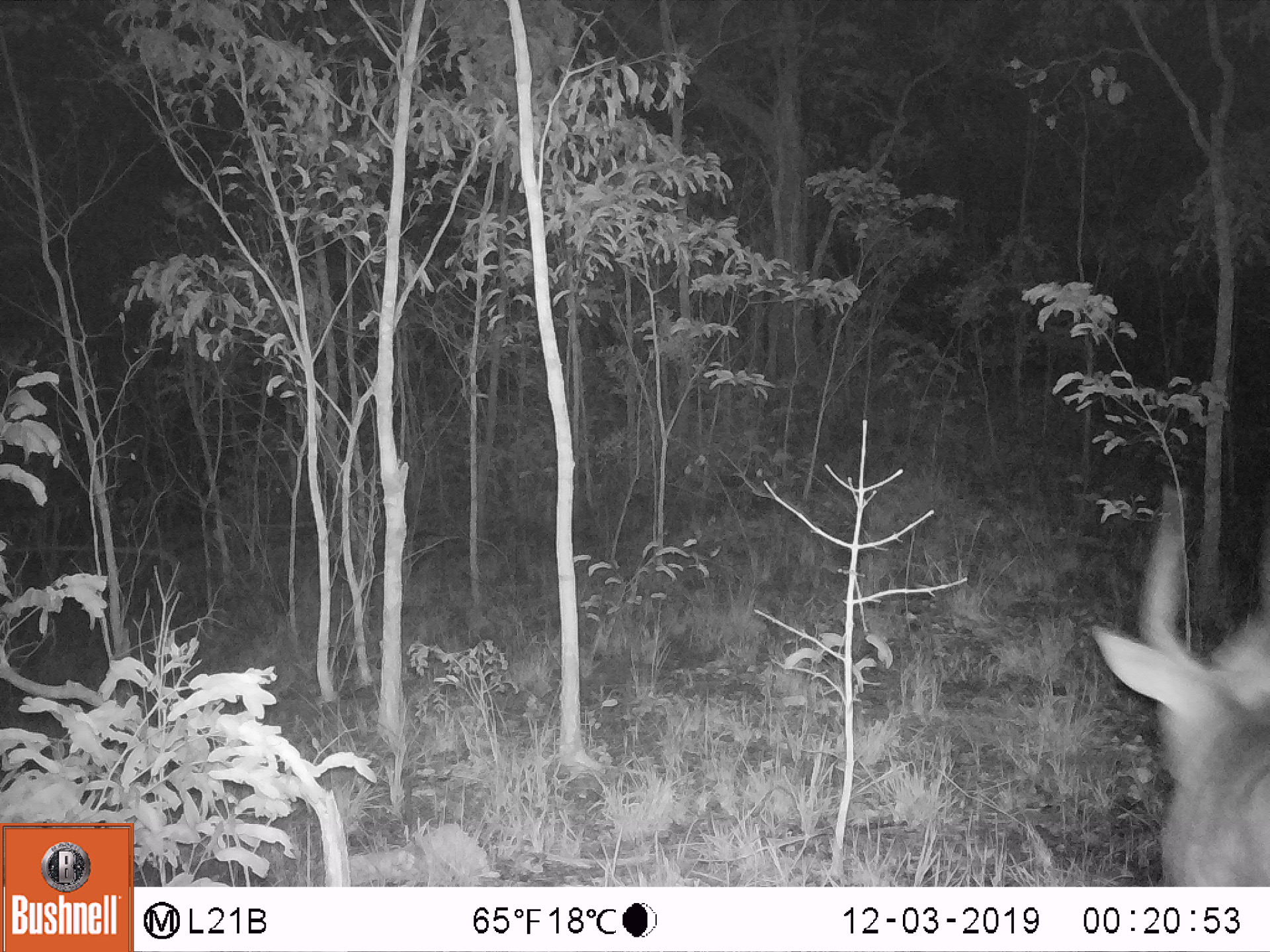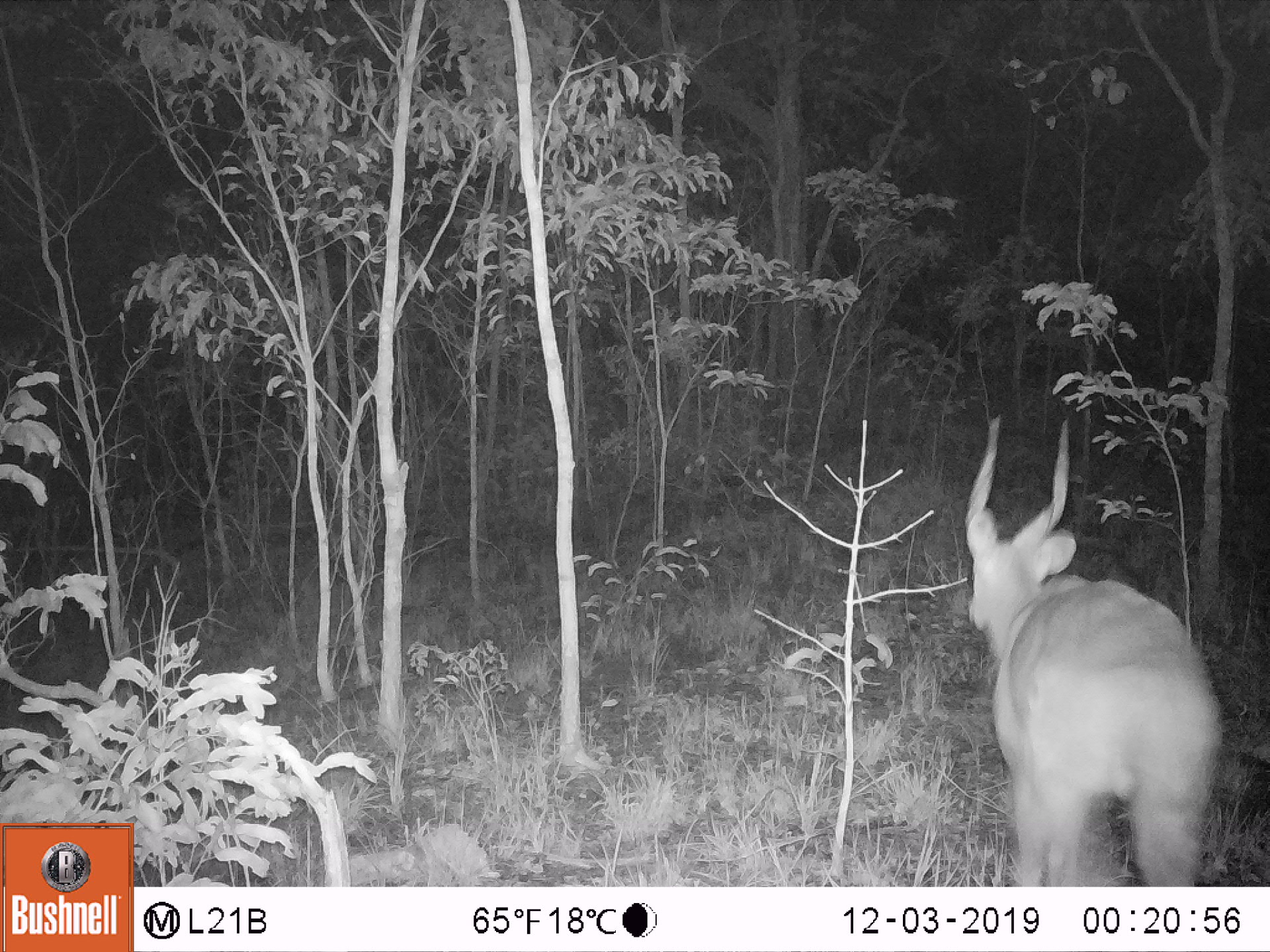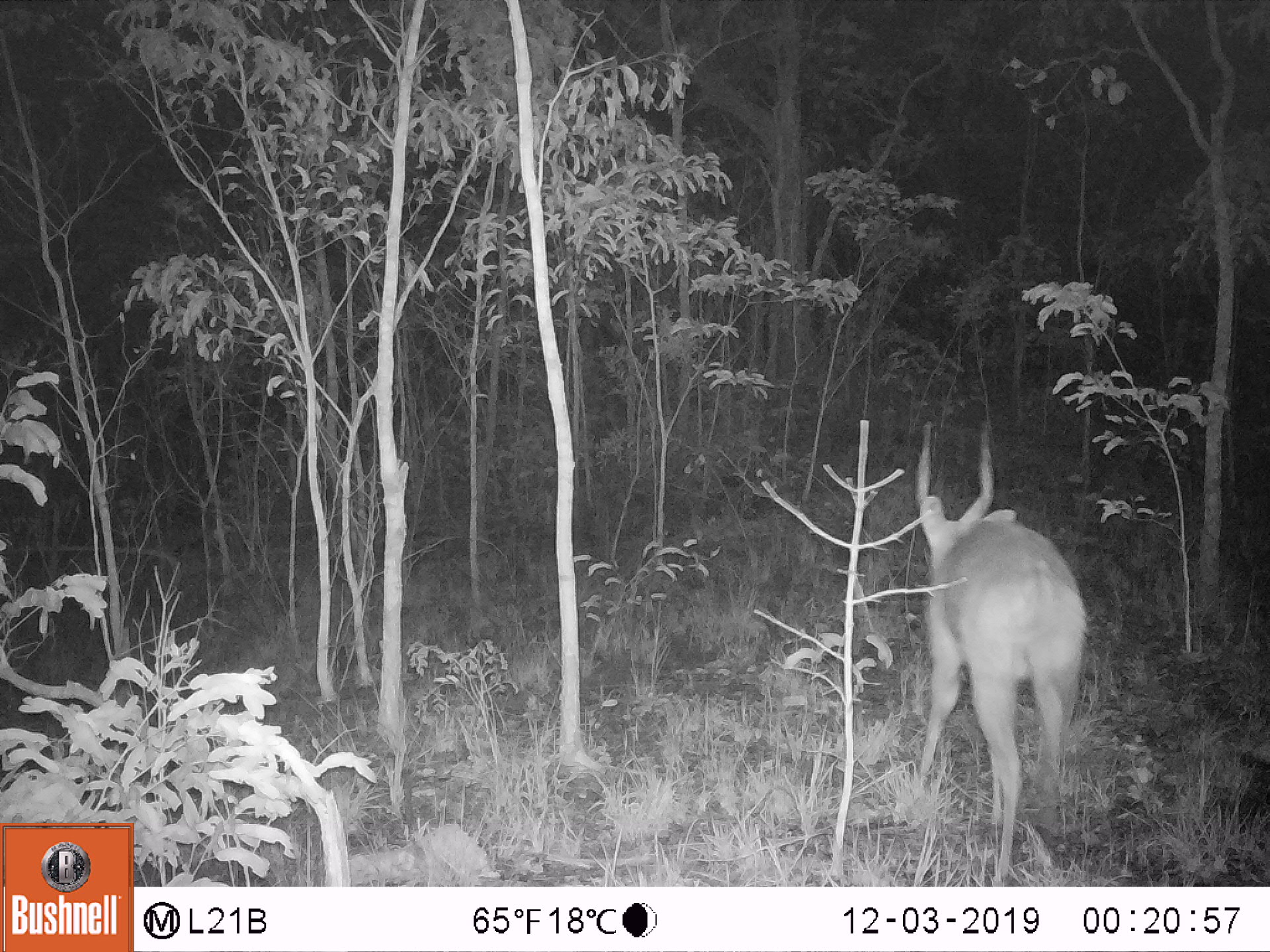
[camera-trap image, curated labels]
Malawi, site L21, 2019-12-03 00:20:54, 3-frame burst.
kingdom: Animalia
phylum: Chordata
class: Mammalia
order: Artiodactyla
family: Bovidae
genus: Tragelaphus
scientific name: Tragelaphus sylvaticus sylvaticus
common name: cape bushbuck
Cape bushbuck (Tragelaphus sylvaticus sylvaticus), count 1.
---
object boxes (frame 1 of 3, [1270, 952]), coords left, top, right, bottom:
cape bushbuck: 1093, 488, 1266, 878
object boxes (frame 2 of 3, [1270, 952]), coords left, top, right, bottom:
cape bushbuck: 963, 417, 1226, 878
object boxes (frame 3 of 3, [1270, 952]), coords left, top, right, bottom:
cape bushbuck: 905, 424, 1088, 875